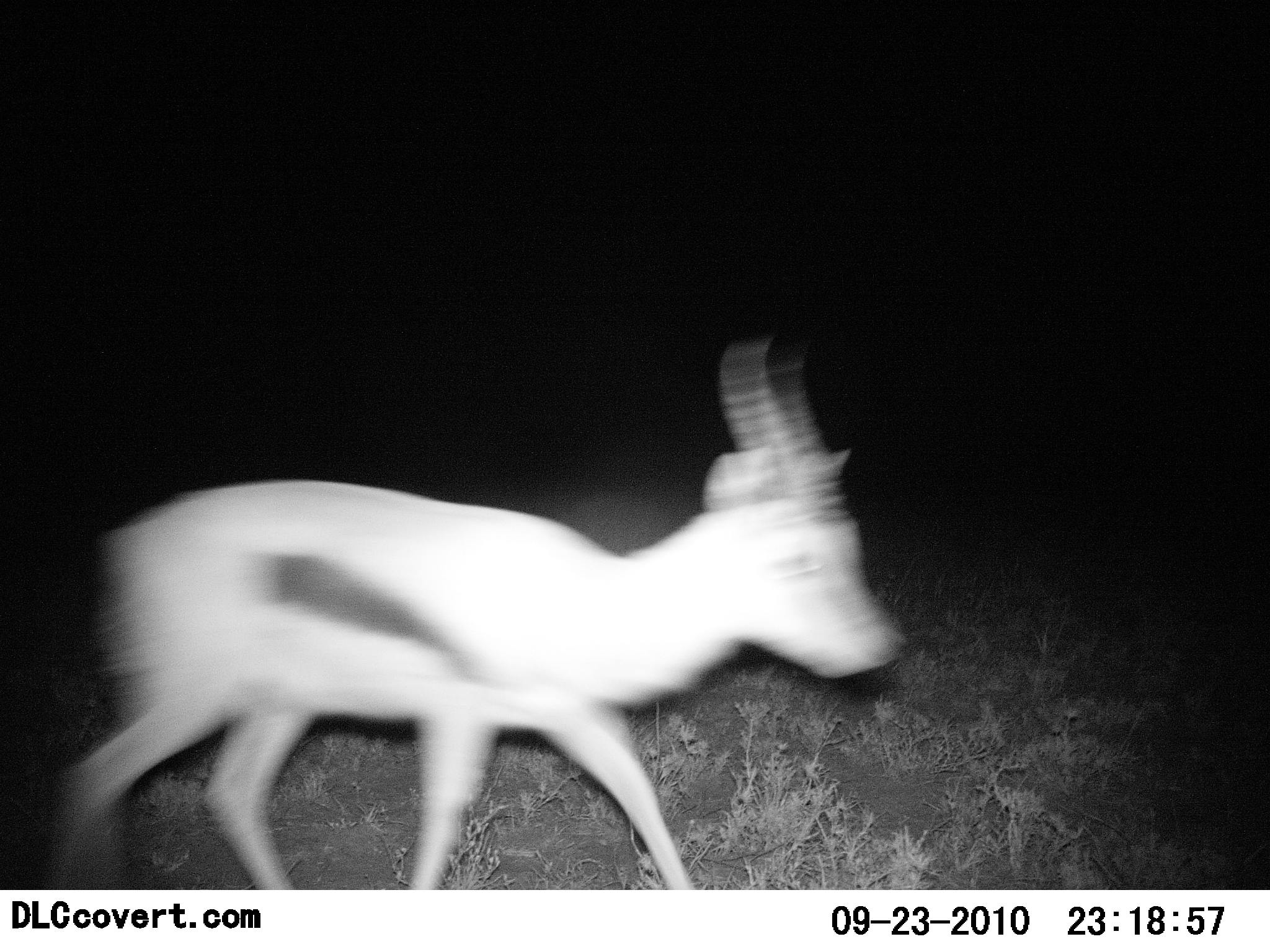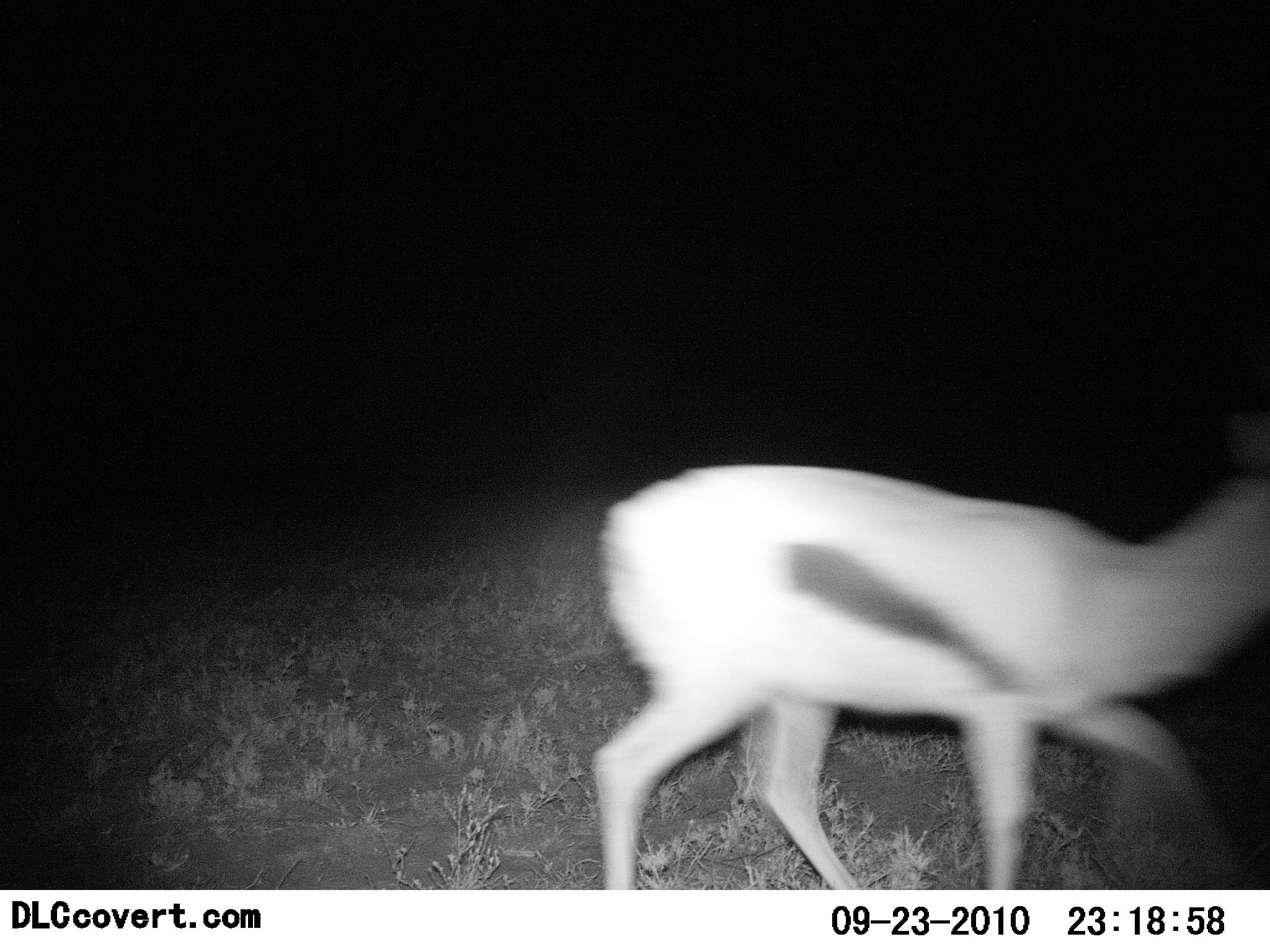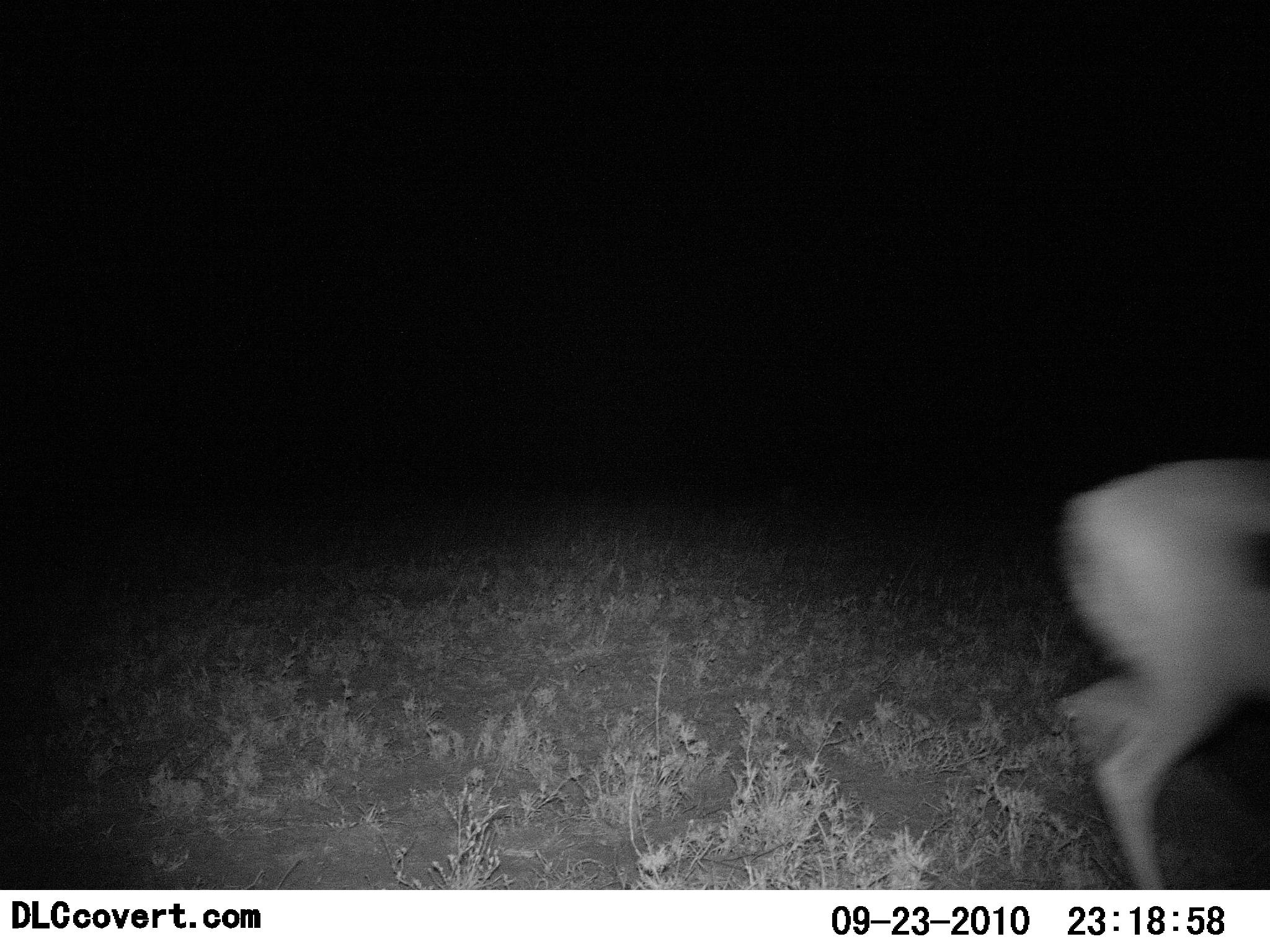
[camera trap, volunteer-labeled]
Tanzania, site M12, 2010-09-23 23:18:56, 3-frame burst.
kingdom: Animalia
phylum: Chordata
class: Mammalia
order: Artiodactyla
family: Bovidae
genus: Eudorcas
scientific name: Eudorcas thomsonii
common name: thomson's gazelle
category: gazellethomsons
Gazellethomsons (thomson's gazelle) (Eudorcas thomsonii), count 1. Behavior (volunteer vote fractions): standing 0%, resting 0%, moving 100%, interacting 0%. Young present (vote fraction): 0%. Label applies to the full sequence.